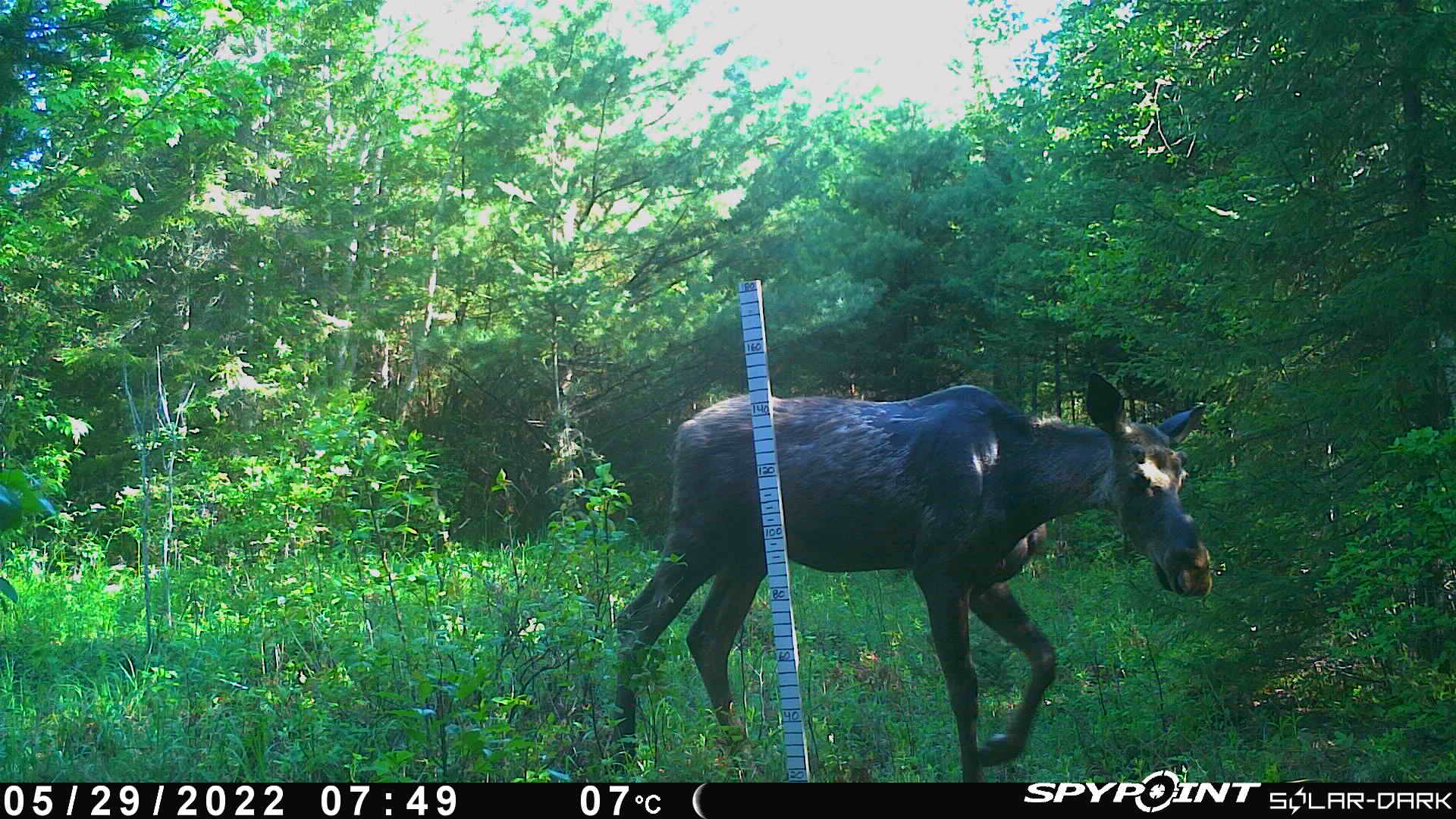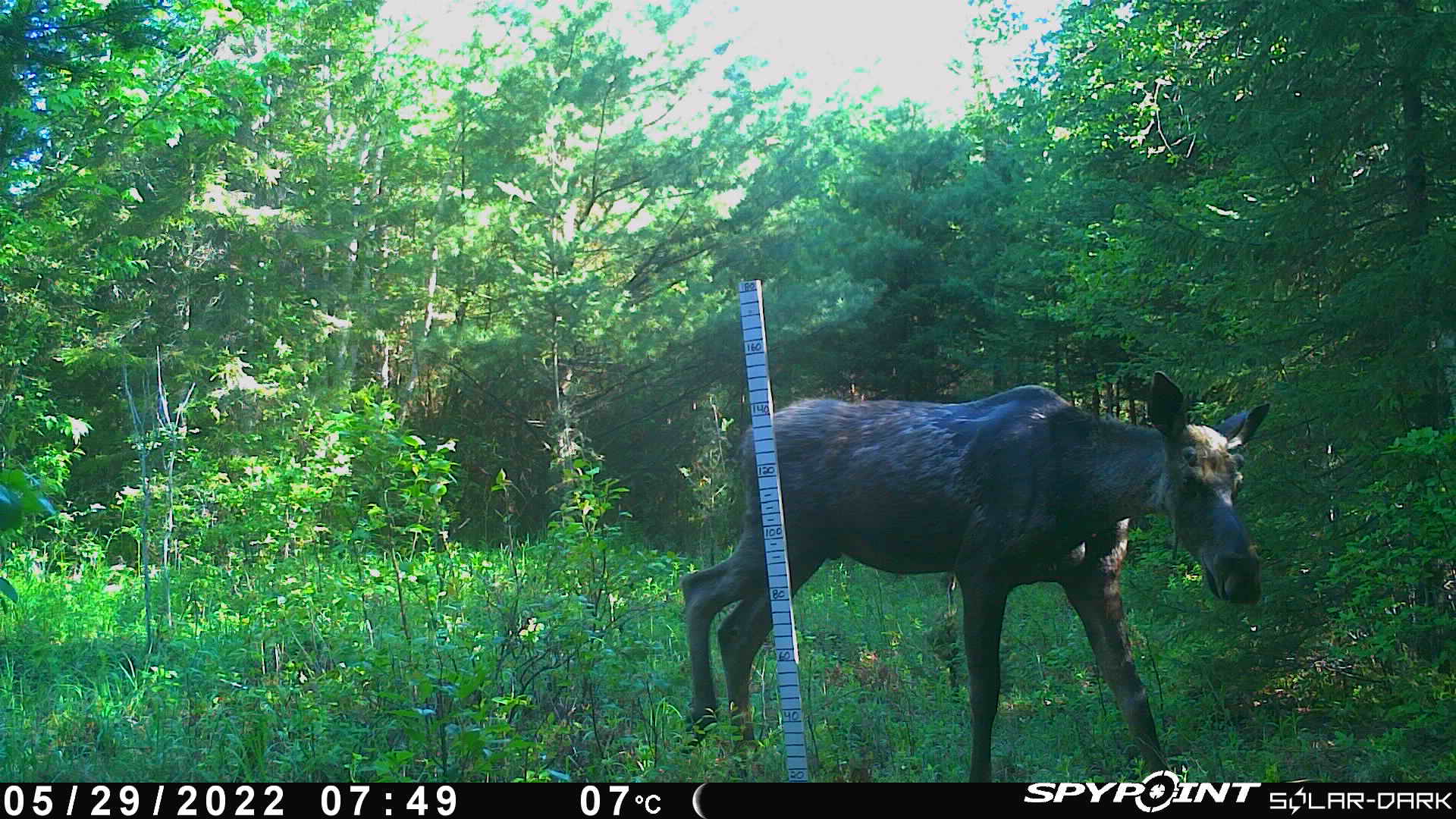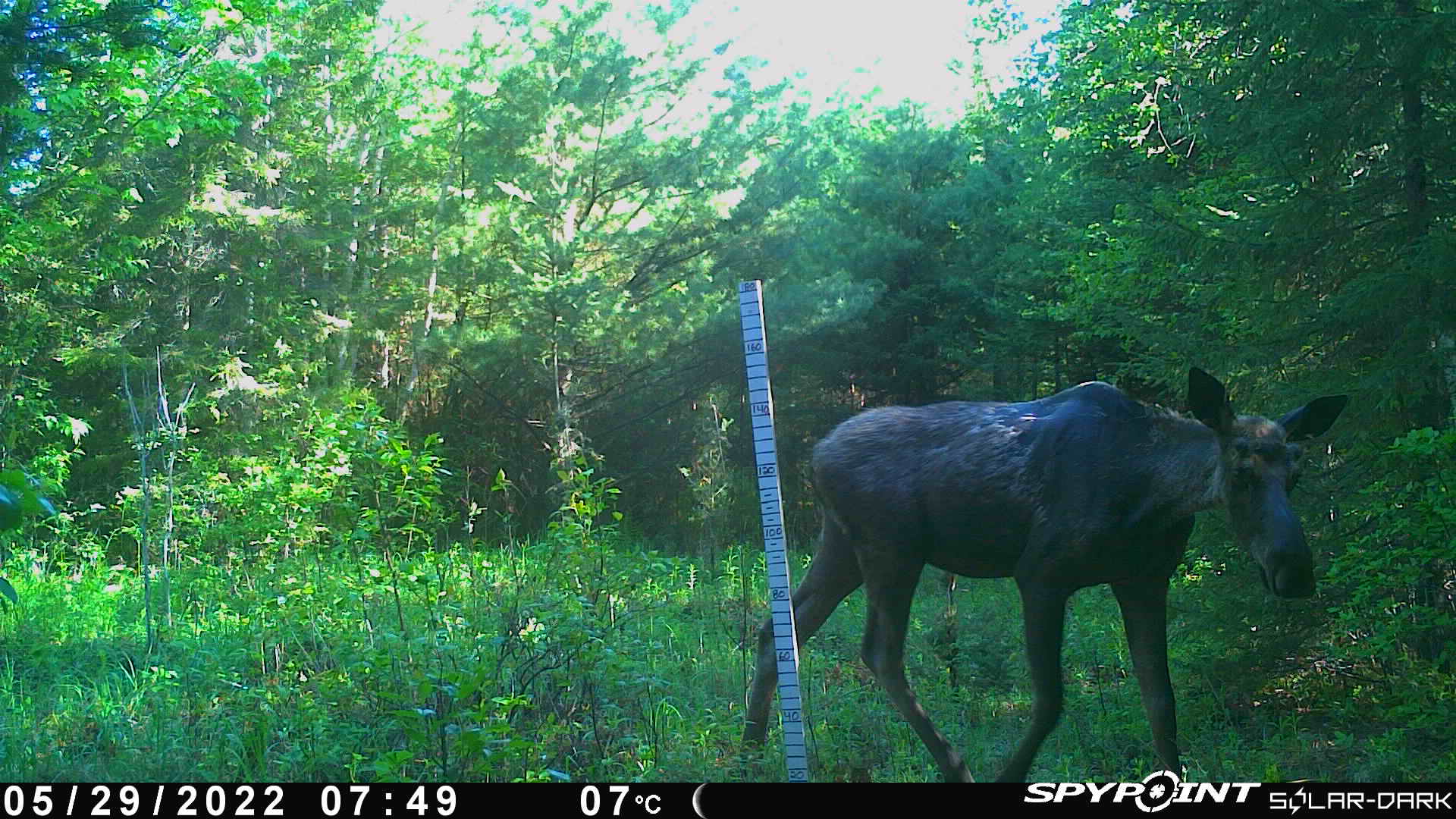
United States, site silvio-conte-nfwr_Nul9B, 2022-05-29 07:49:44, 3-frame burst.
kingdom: Animalia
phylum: Chordata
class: Mammalia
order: Artiodactyla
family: Cervidae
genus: Alces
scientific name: Alces alces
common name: moose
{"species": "moose (Alces alces)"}